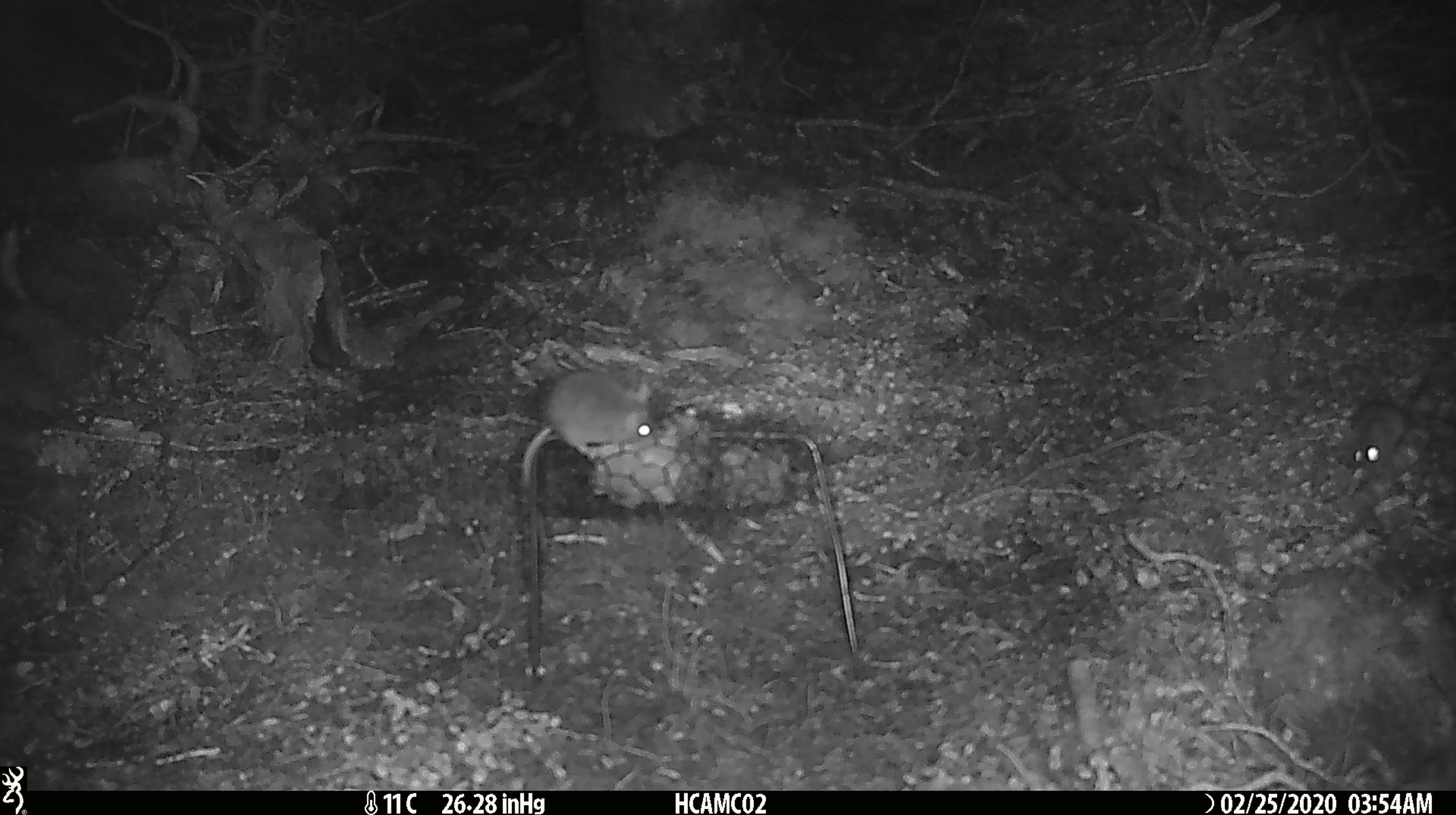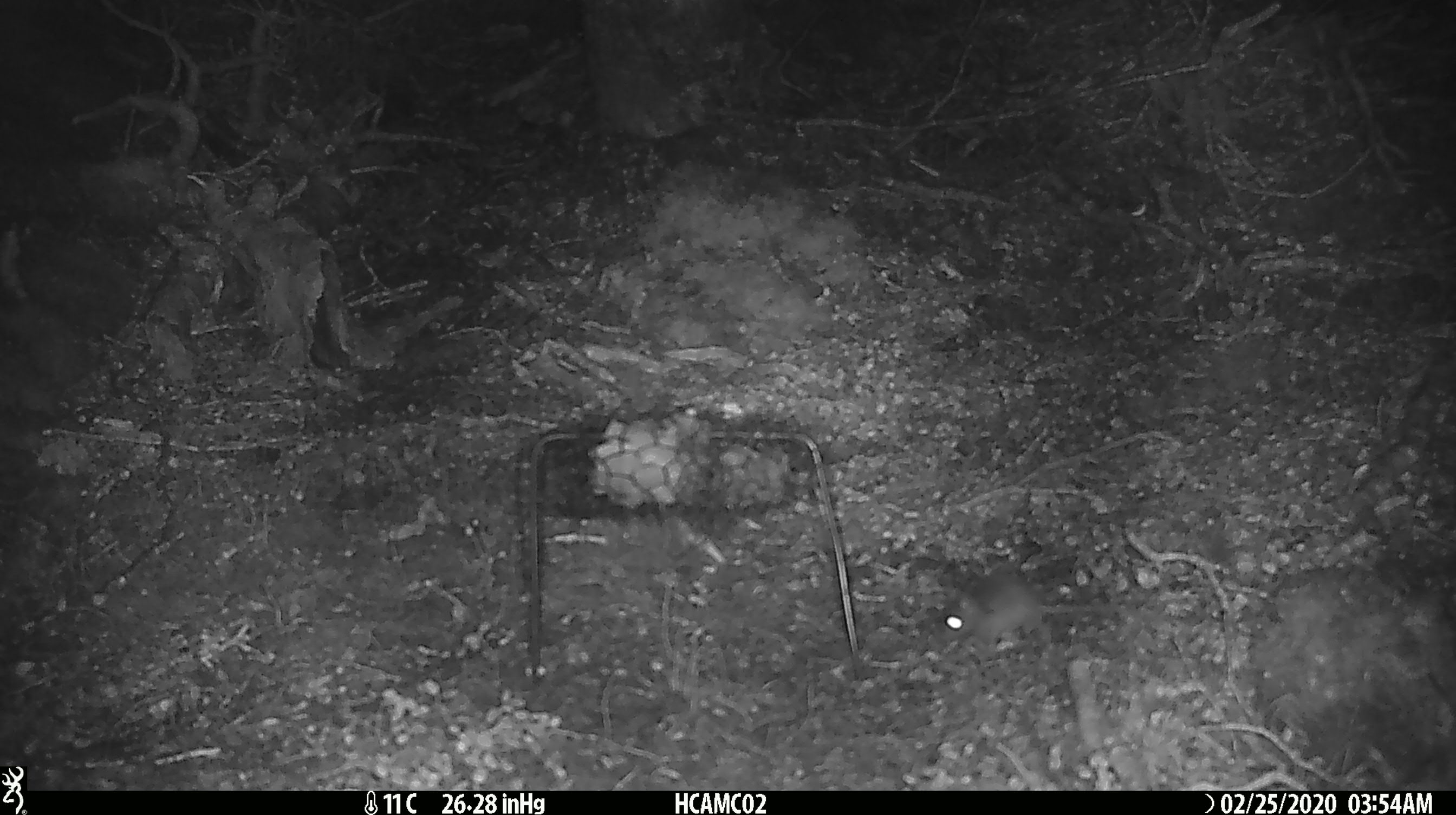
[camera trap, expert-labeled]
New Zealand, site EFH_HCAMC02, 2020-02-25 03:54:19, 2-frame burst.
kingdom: Animalia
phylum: Chordata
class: Mammalia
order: Rodentia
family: Muridae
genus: Mus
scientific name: Mus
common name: mouse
Mouse (Mus).